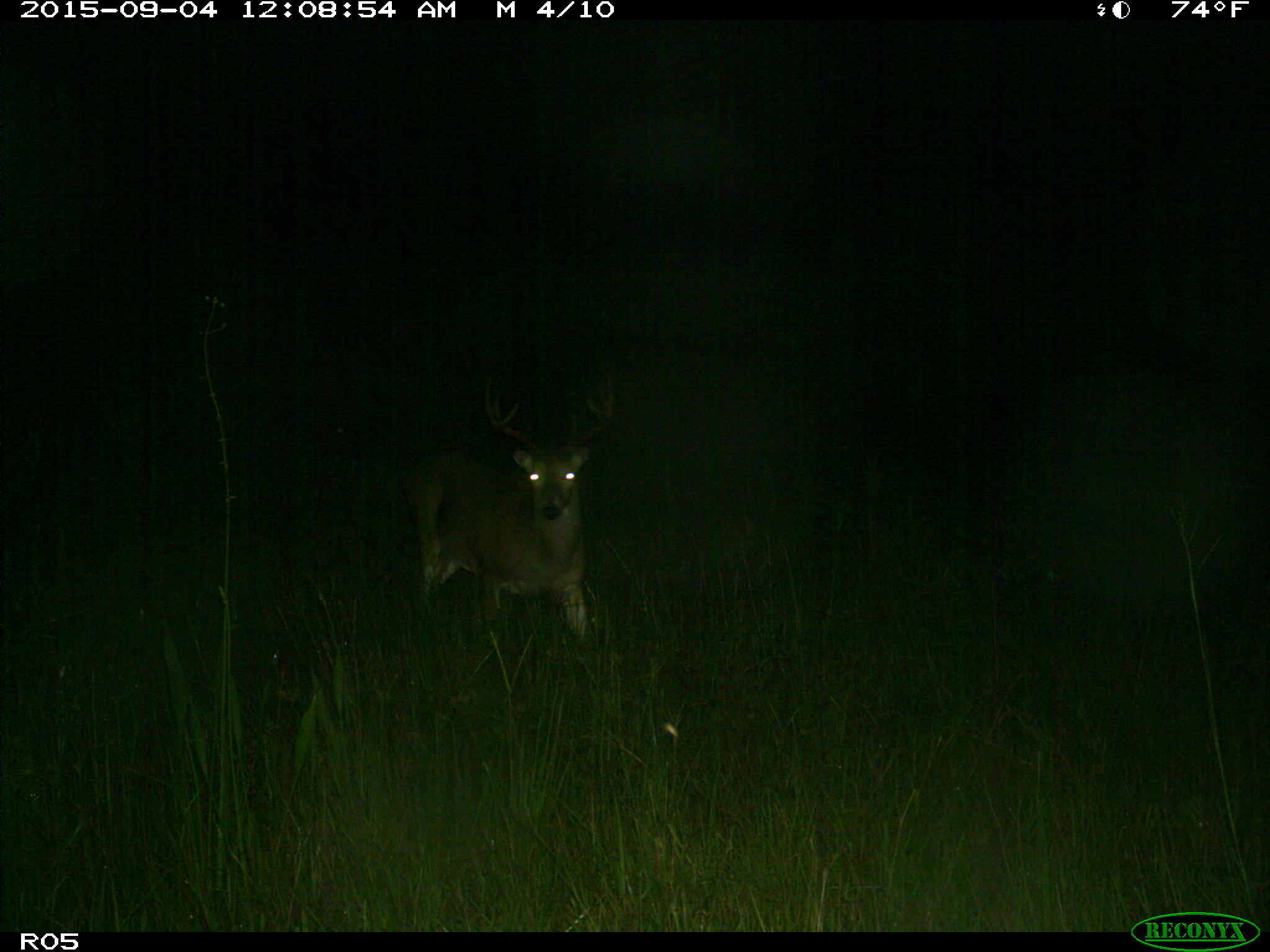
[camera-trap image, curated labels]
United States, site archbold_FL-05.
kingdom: Animalia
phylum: Chordata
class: Mammalia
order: Artiodactyla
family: Cervidae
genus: Odocoileus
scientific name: Odocoileus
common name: deer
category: unidentified deer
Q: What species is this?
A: Unidentified deer (deer) (Odocoileus).